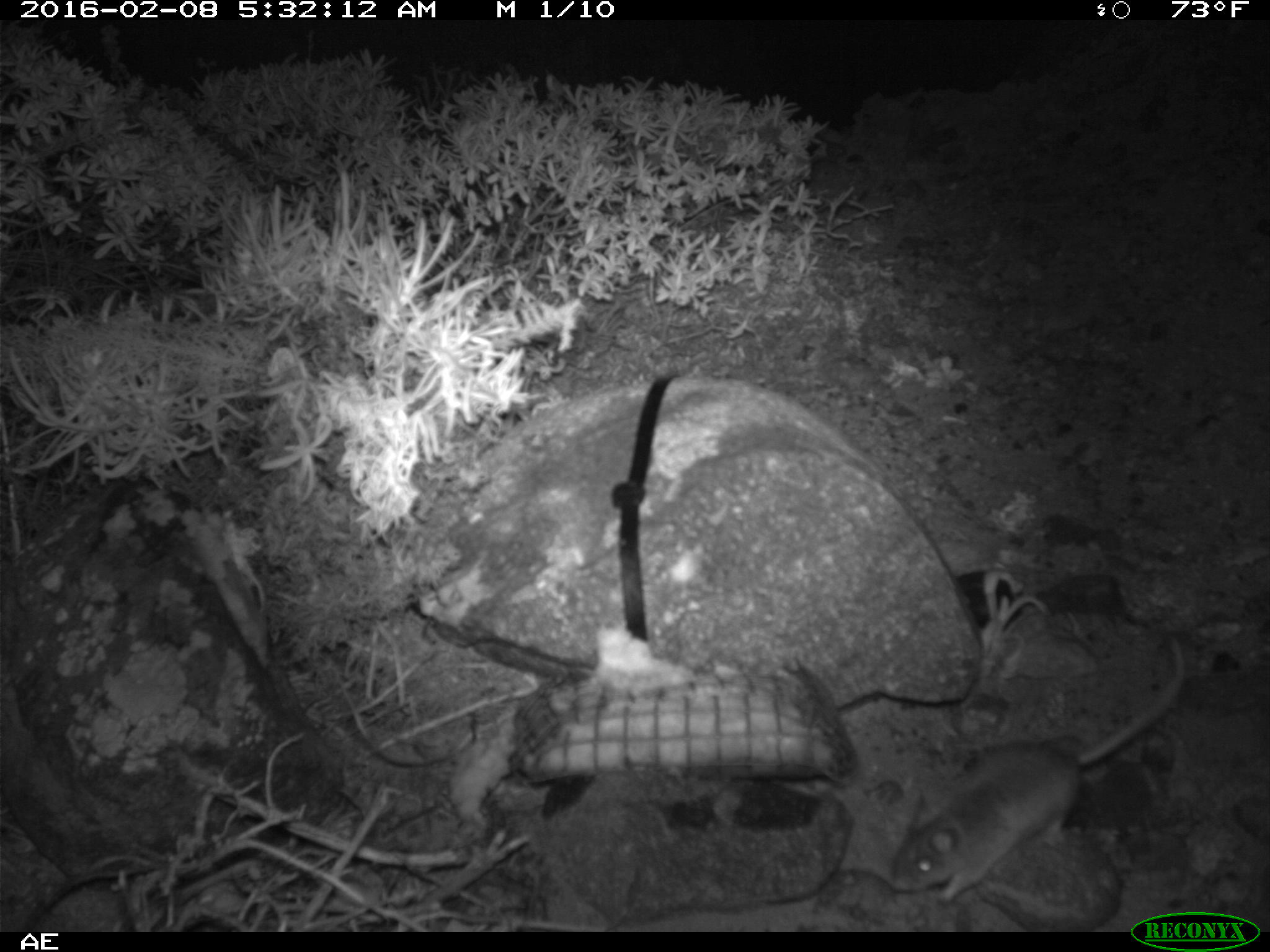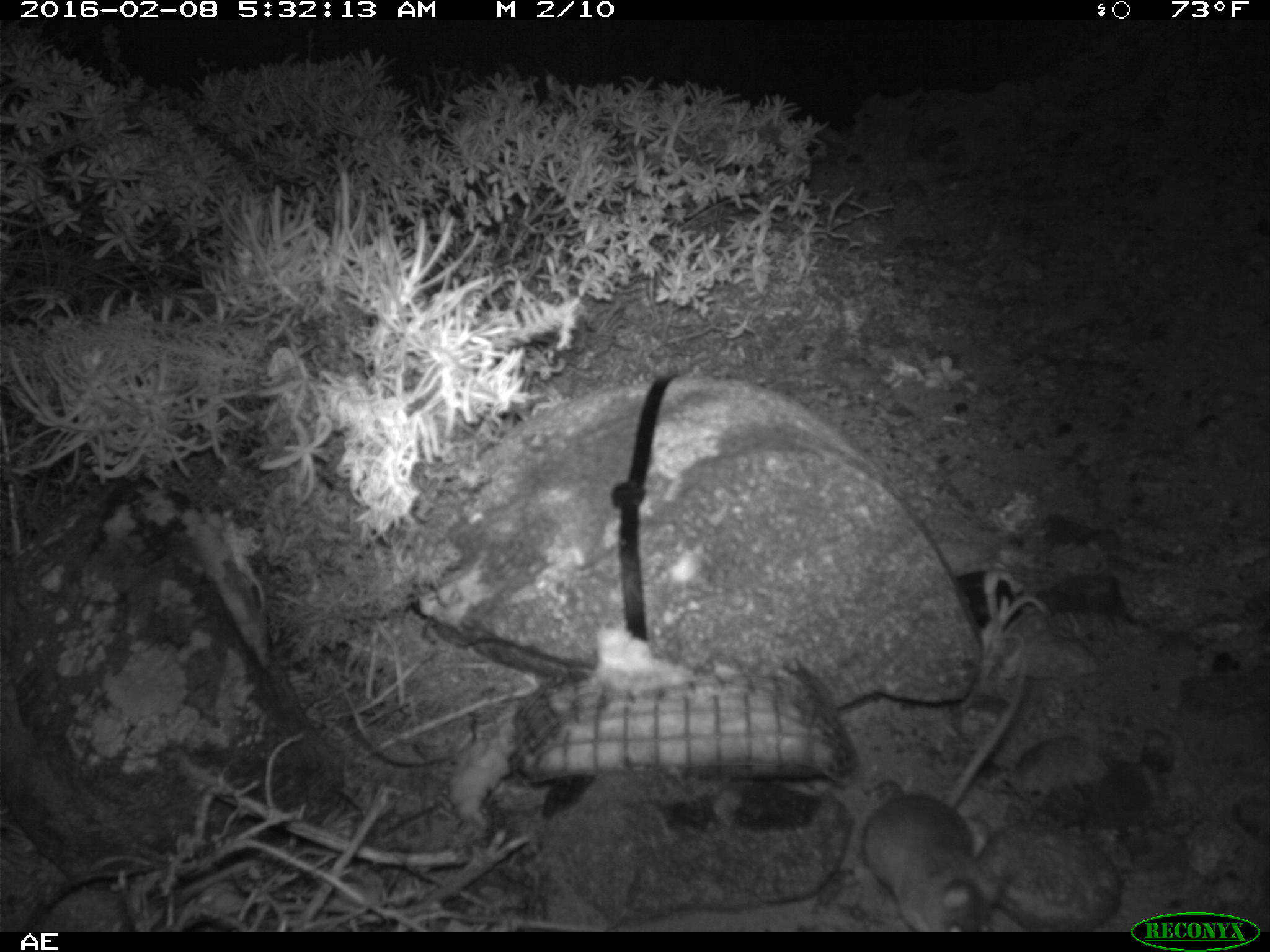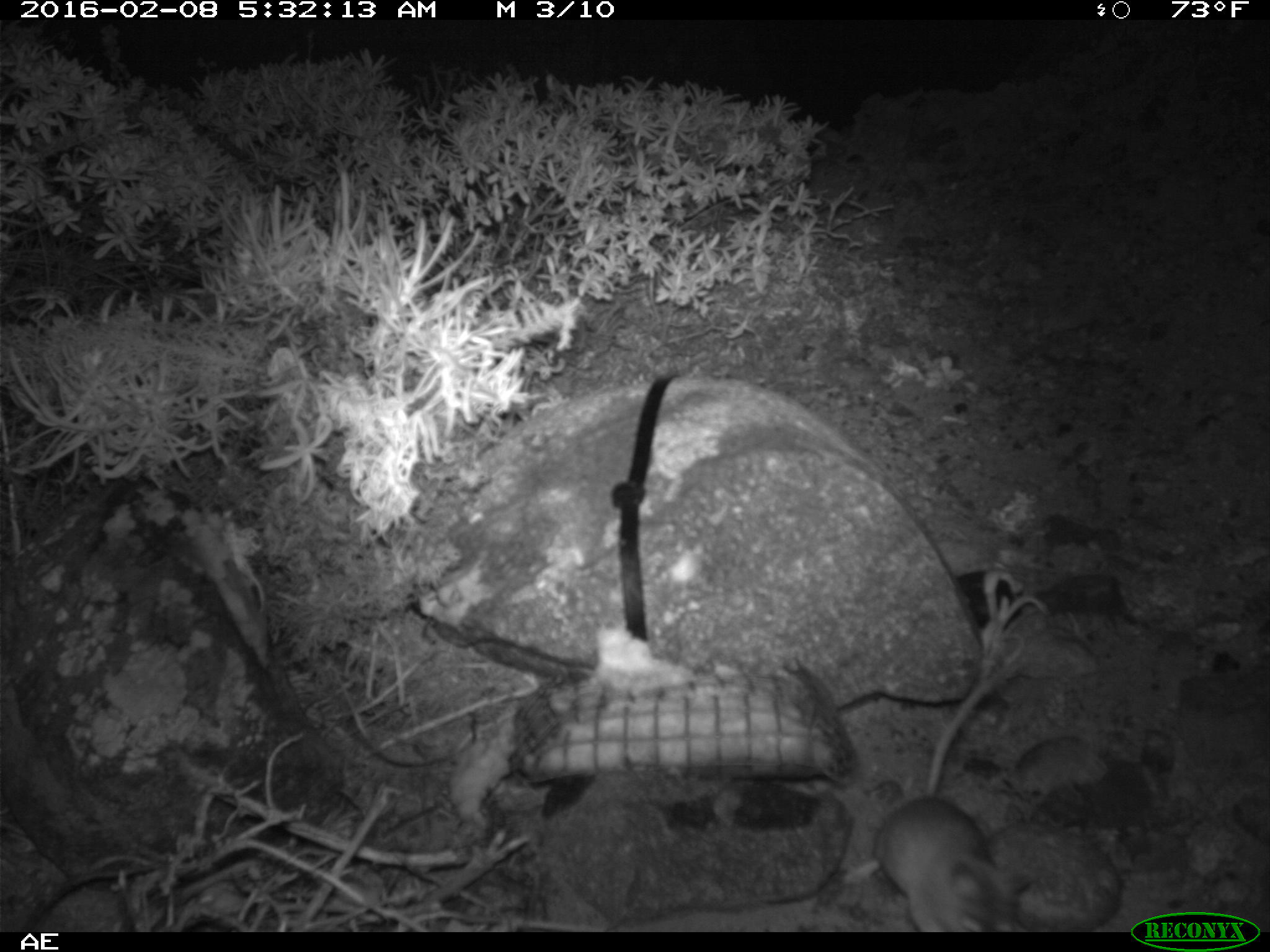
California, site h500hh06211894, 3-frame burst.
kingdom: Animalia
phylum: Chordata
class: Mammalia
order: Rodentia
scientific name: Rodentia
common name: rodent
Rodent (Rodentia).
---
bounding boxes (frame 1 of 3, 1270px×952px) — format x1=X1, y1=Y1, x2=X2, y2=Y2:
rodent: x1=888, y1=631, x2=1188, y2=904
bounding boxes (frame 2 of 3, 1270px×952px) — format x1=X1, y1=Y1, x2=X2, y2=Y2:
rodent: x1=861, y1=658, x2=1029, y2=932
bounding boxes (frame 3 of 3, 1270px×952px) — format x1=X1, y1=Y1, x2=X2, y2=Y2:
rodent: x1=843, y1=650, x2=1031, y2=928